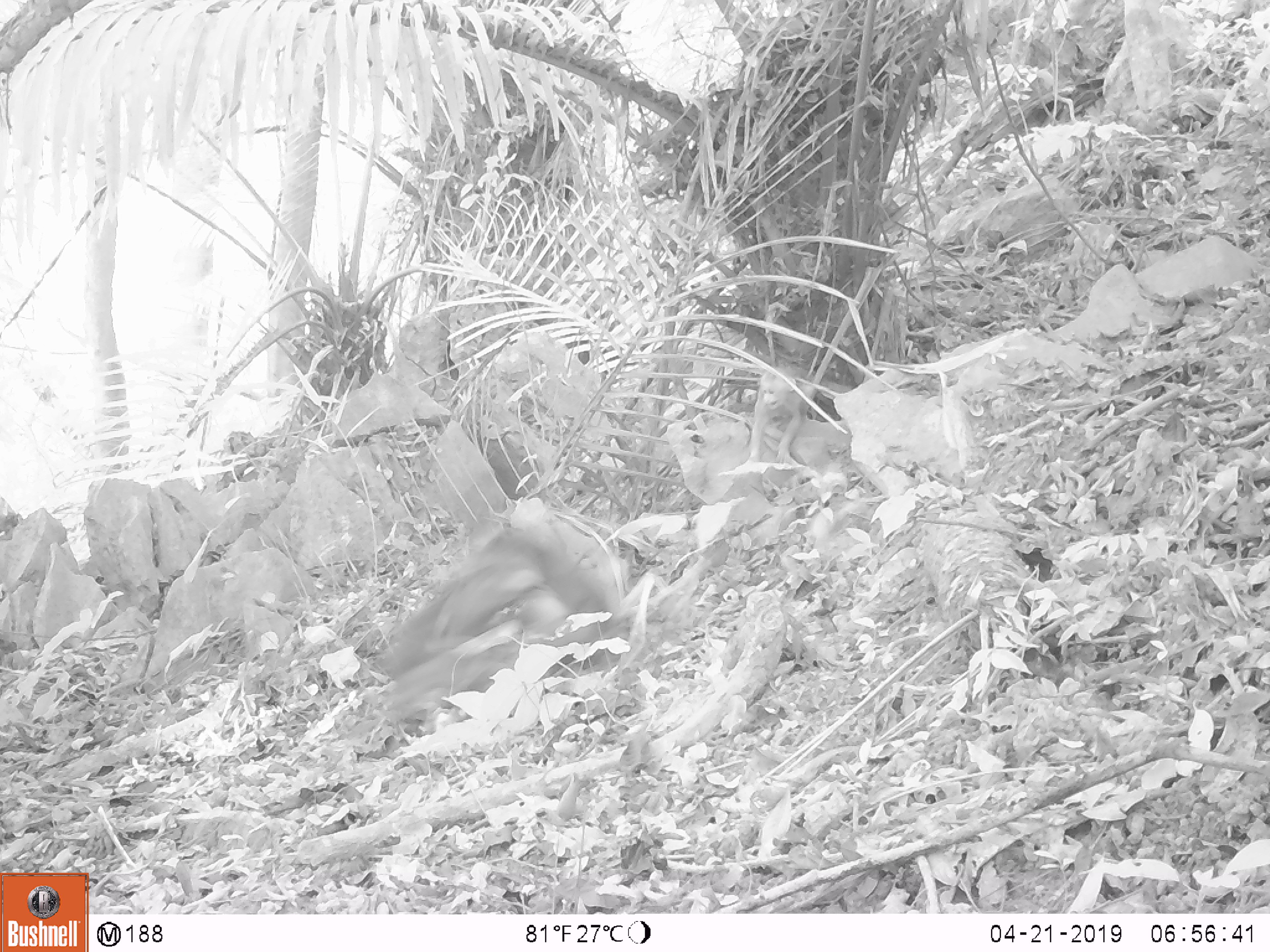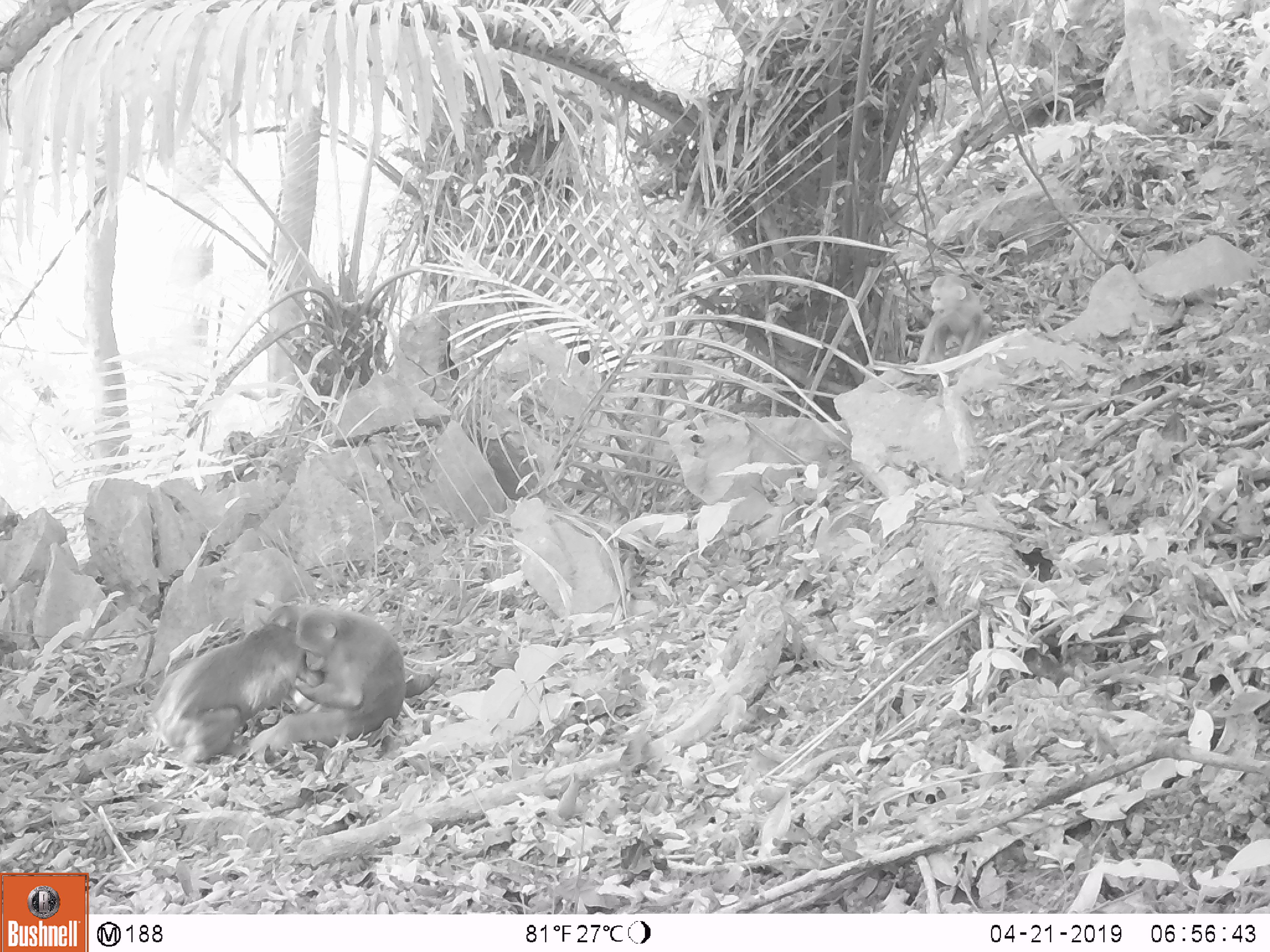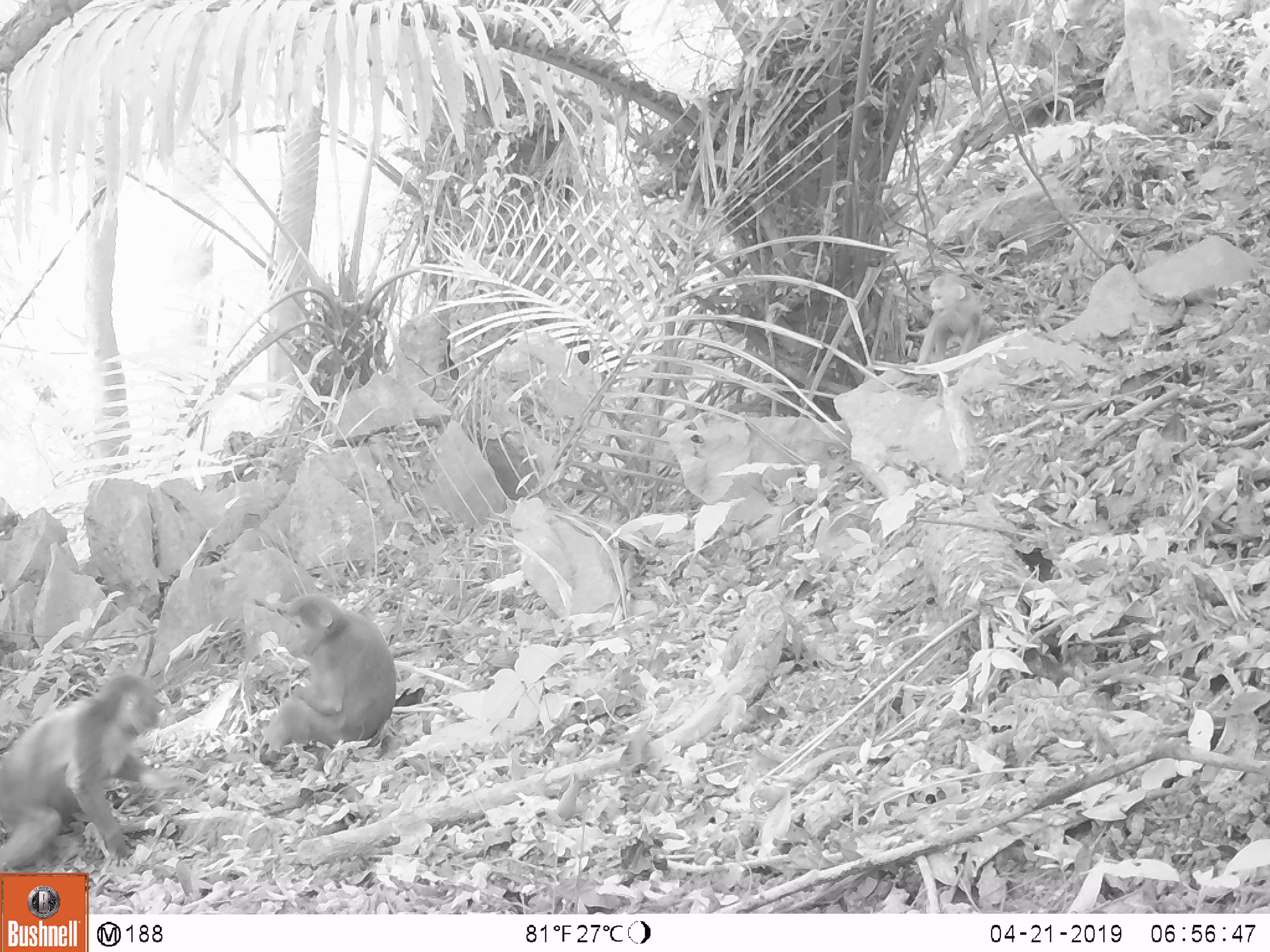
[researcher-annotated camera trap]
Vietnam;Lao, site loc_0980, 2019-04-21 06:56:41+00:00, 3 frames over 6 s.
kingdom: Animalia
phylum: Chordata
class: Mammalia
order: Primates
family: Cercopithecidae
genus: Macaca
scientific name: Macaca arctoides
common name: stump-tailed macaque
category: stump tailed macaque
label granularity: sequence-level